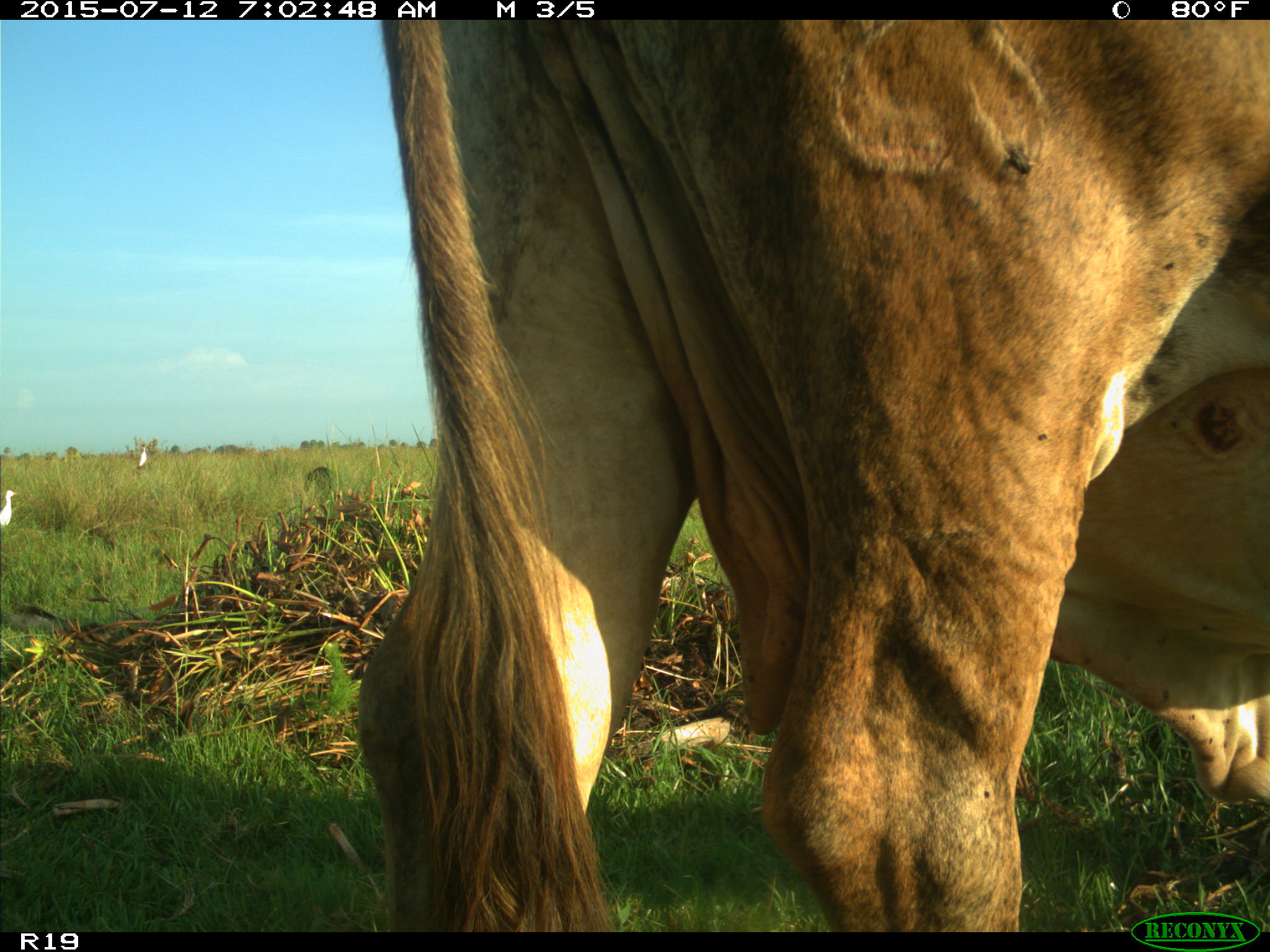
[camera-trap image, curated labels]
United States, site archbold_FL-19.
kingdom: Animalia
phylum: Chordata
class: Mammalia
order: Artiodactyla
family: Bovidae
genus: Bos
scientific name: Bos taurus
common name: domestic cow